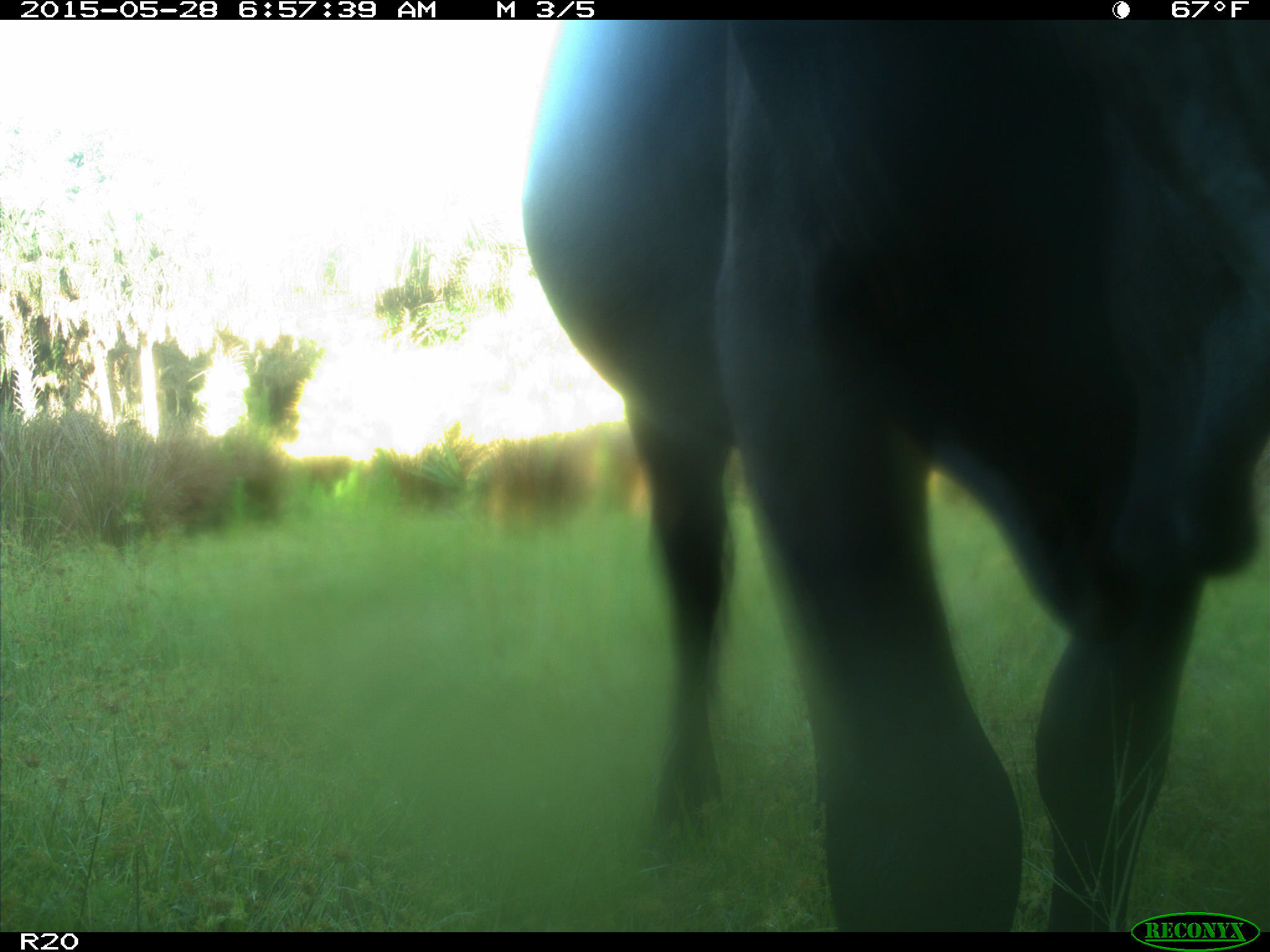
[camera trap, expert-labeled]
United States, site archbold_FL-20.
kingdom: Animalia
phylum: Chordata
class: Mammalia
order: Artiodactyla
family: Bovidae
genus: Bos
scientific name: Bos taurus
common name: domestic cow